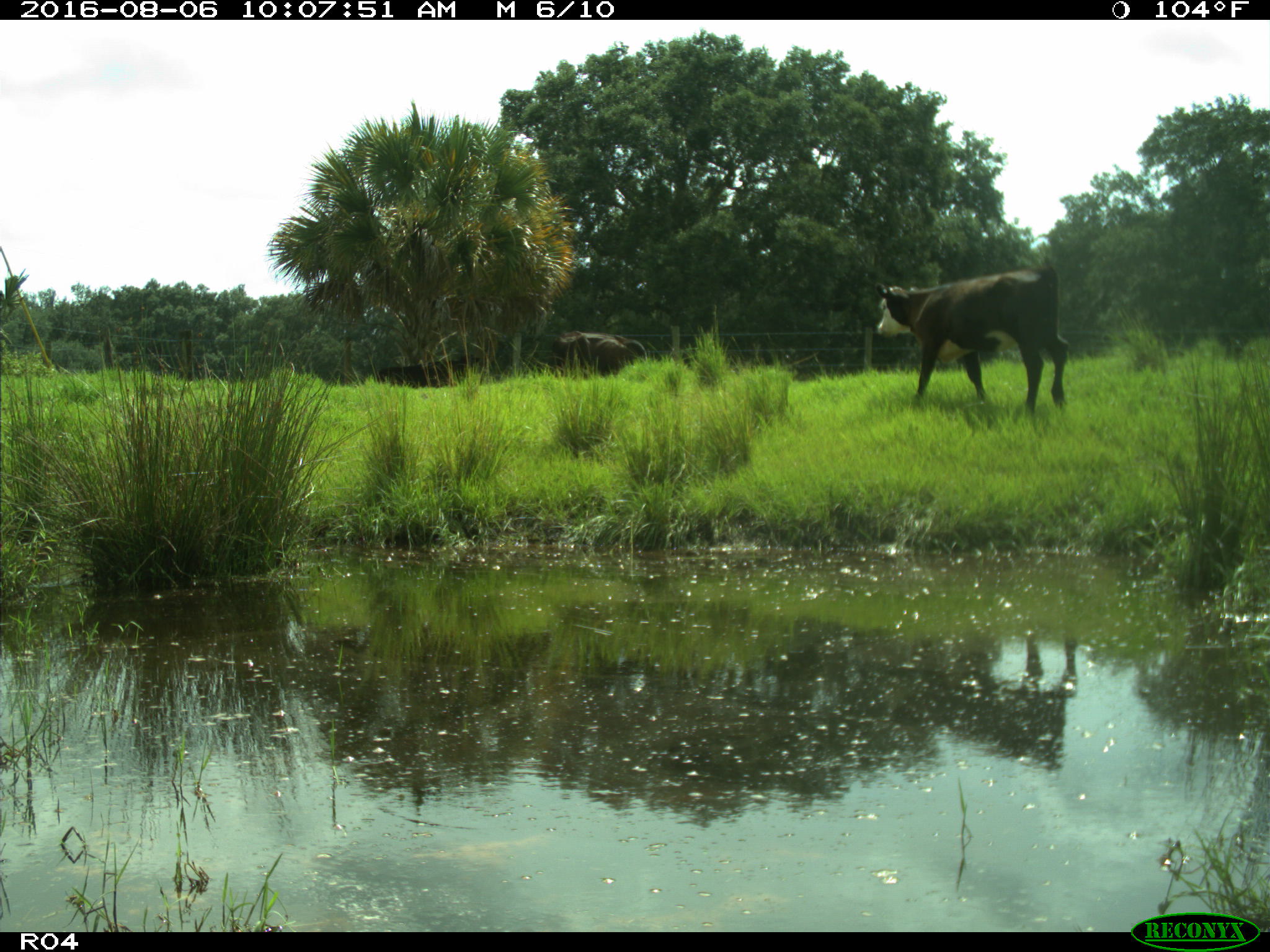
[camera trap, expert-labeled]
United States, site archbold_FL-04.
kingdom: Animalia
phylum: Chordata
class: Mammalia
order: Artiodactyla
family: Bovidae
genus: Bos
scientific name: Bos taurus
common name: domestic cow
Bos taurus (domestic cow).